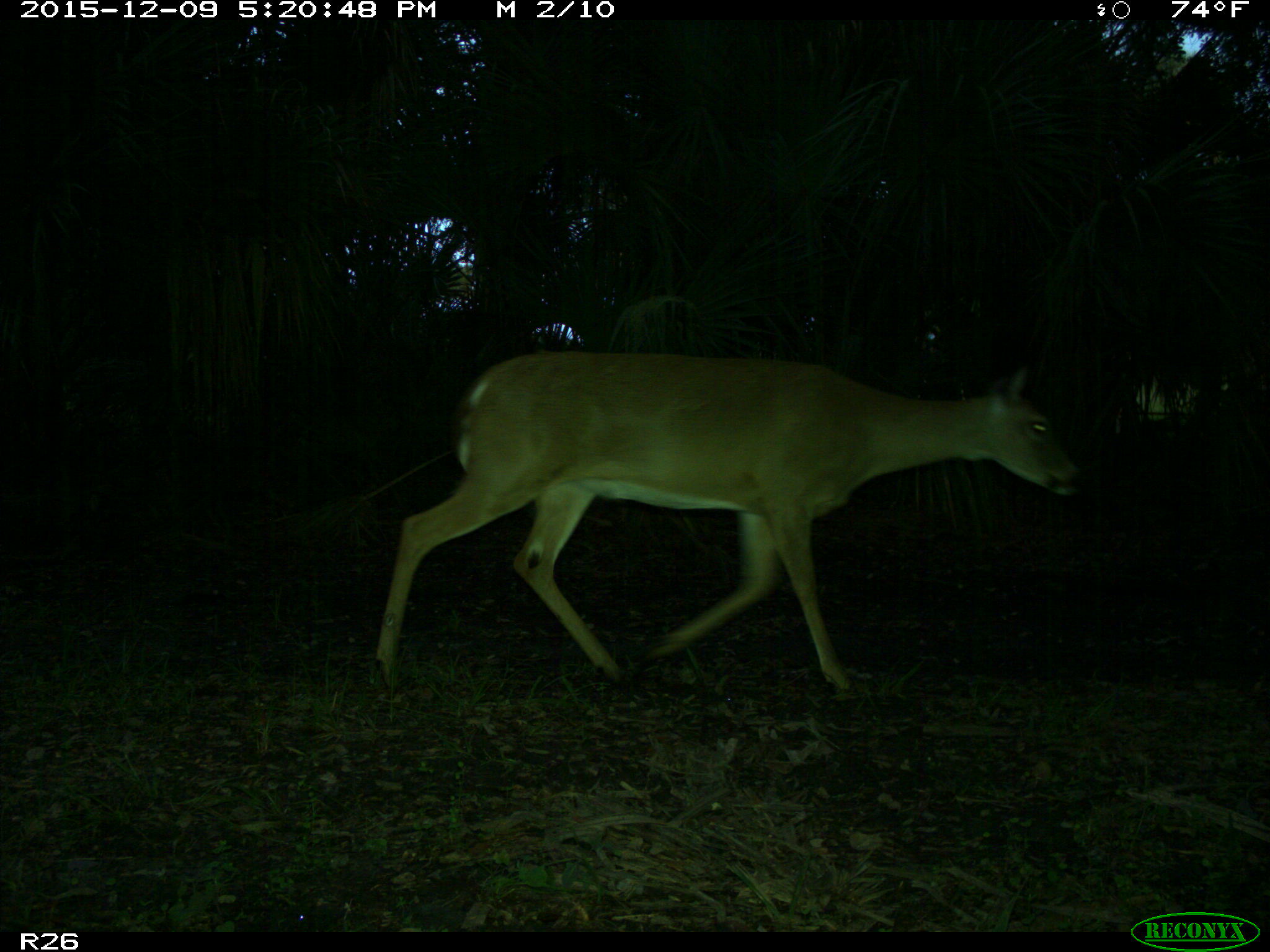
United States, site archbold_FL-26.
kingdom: Animalia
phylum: Chordata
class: Mammalia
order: Artiodactyla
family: Cervidae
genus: Odocoileus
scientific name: Odocoileus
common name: deer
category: unidentified deer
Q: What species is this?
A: Unidentified deer (deer) (Odocoileus).